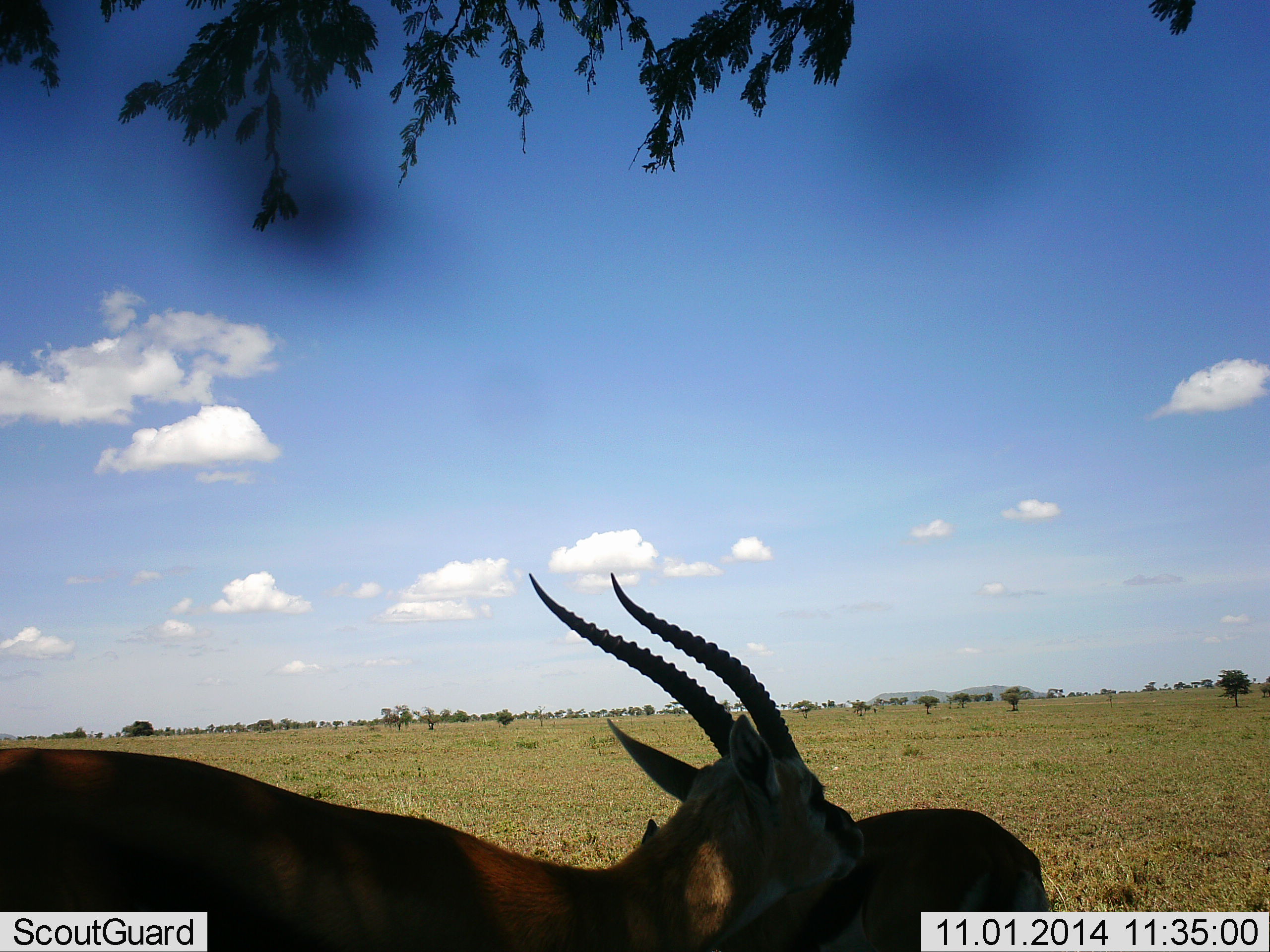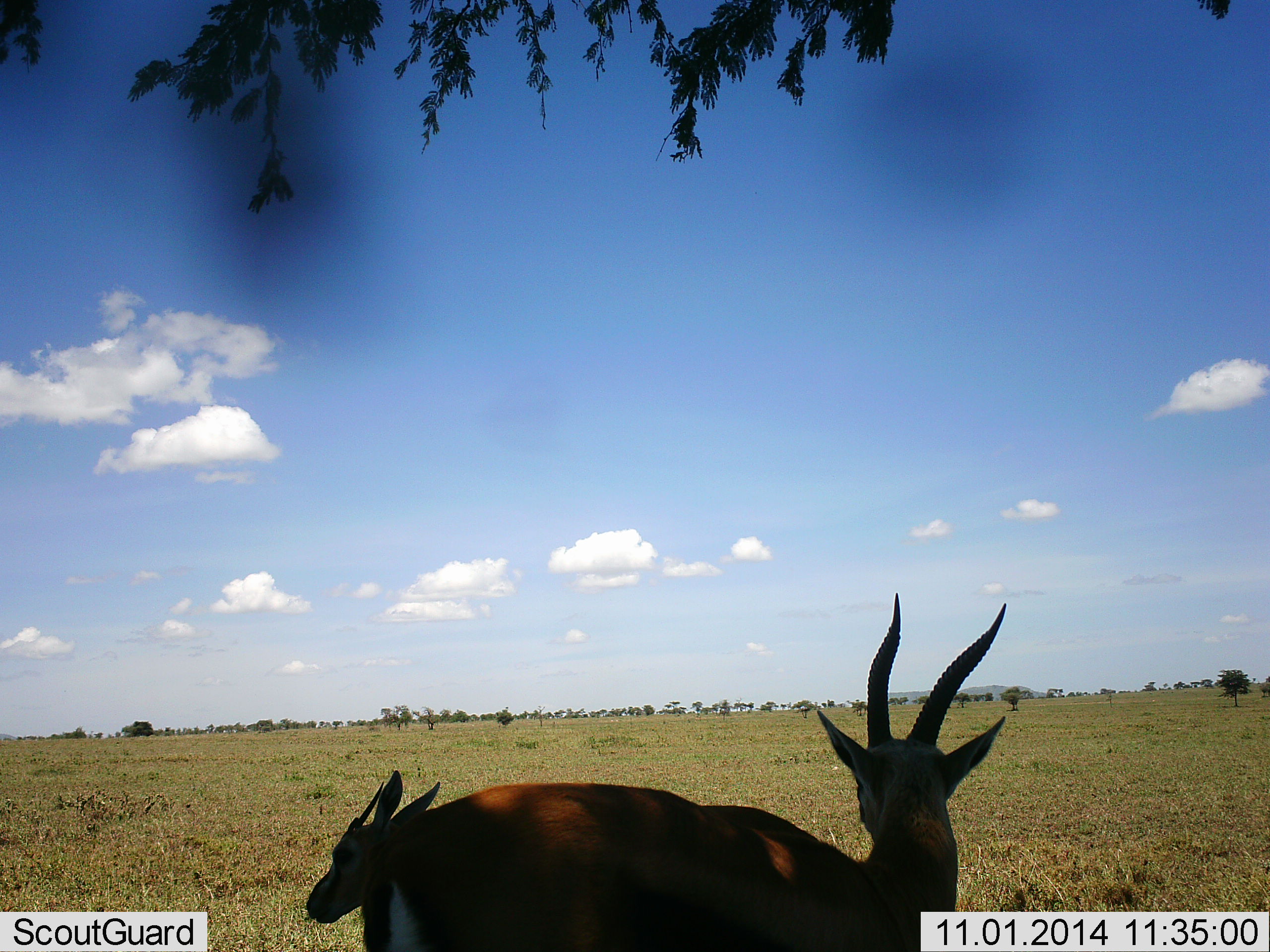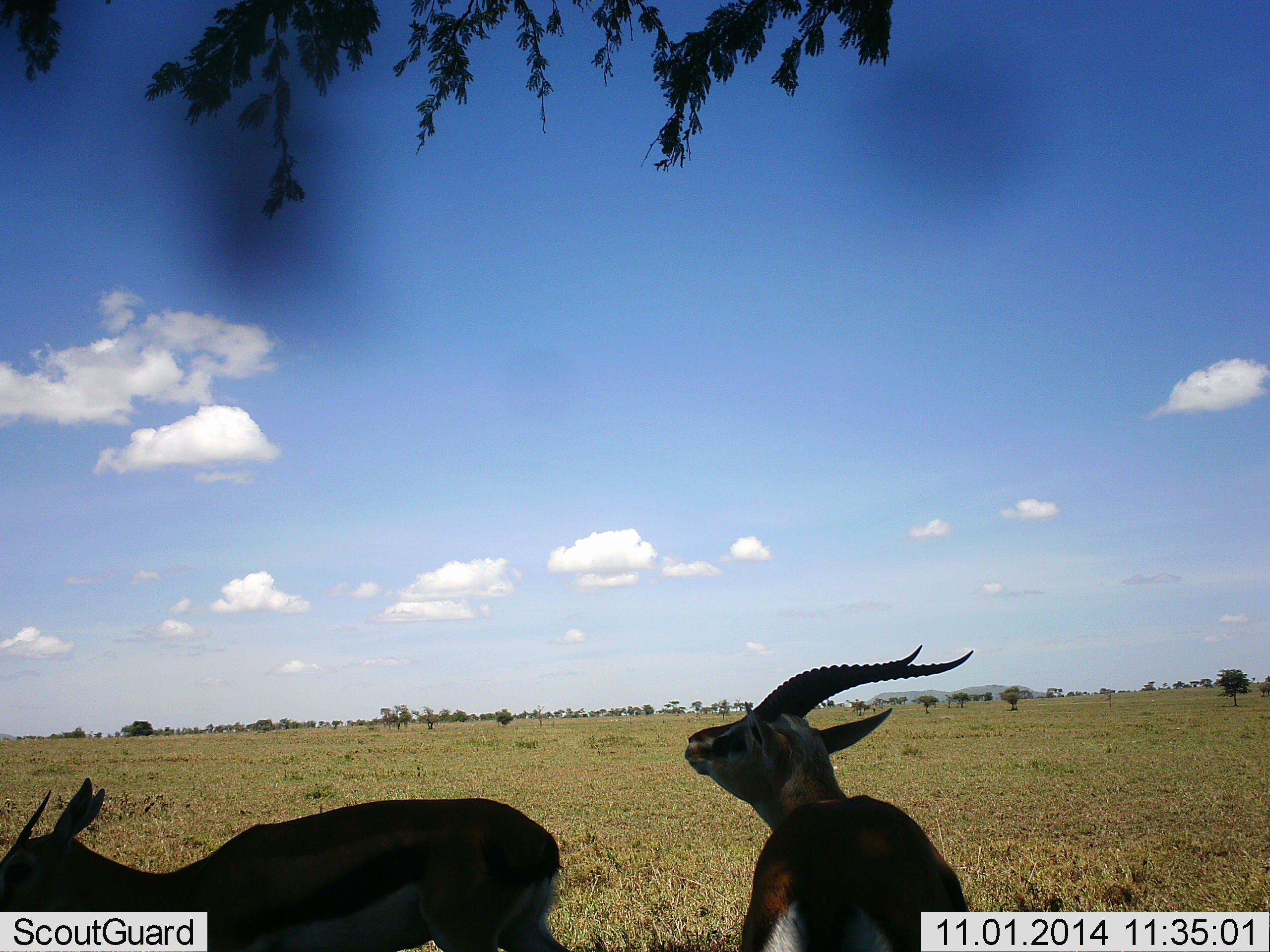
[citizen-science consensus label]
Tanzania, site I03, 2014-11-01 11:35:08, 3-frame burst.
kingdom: Animalia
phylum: Chordata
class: Mammalia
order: Artiodactyla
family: Bovidae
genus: Eudorcas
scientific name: Eudorcas thomsonii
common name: thomson's gazelle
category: gazellethomsons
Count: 2.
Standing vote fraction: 60%.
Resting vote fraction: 10%.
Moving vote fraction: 50%.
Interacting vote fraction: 30%.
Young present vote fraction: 0%.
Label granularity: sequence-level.